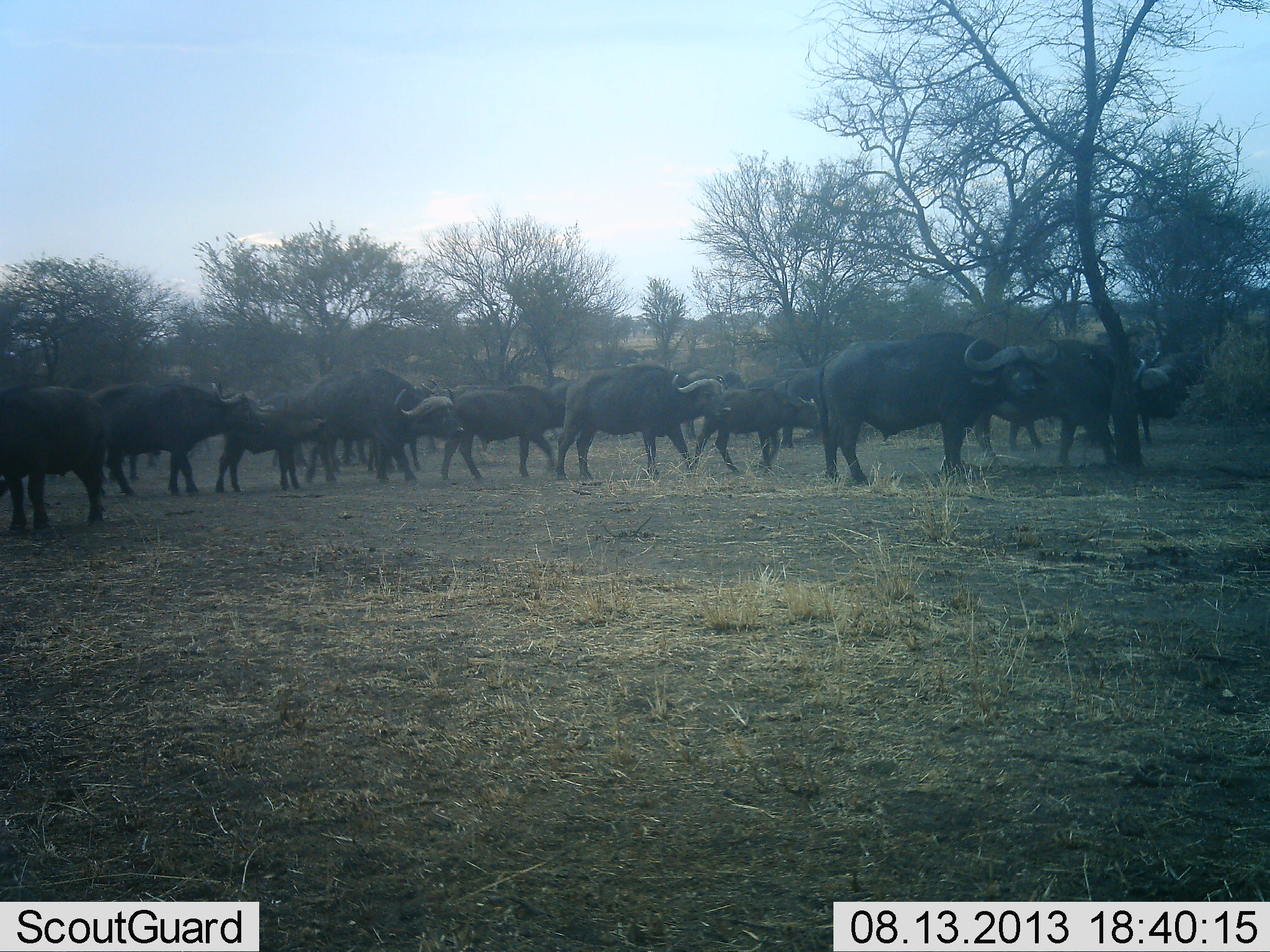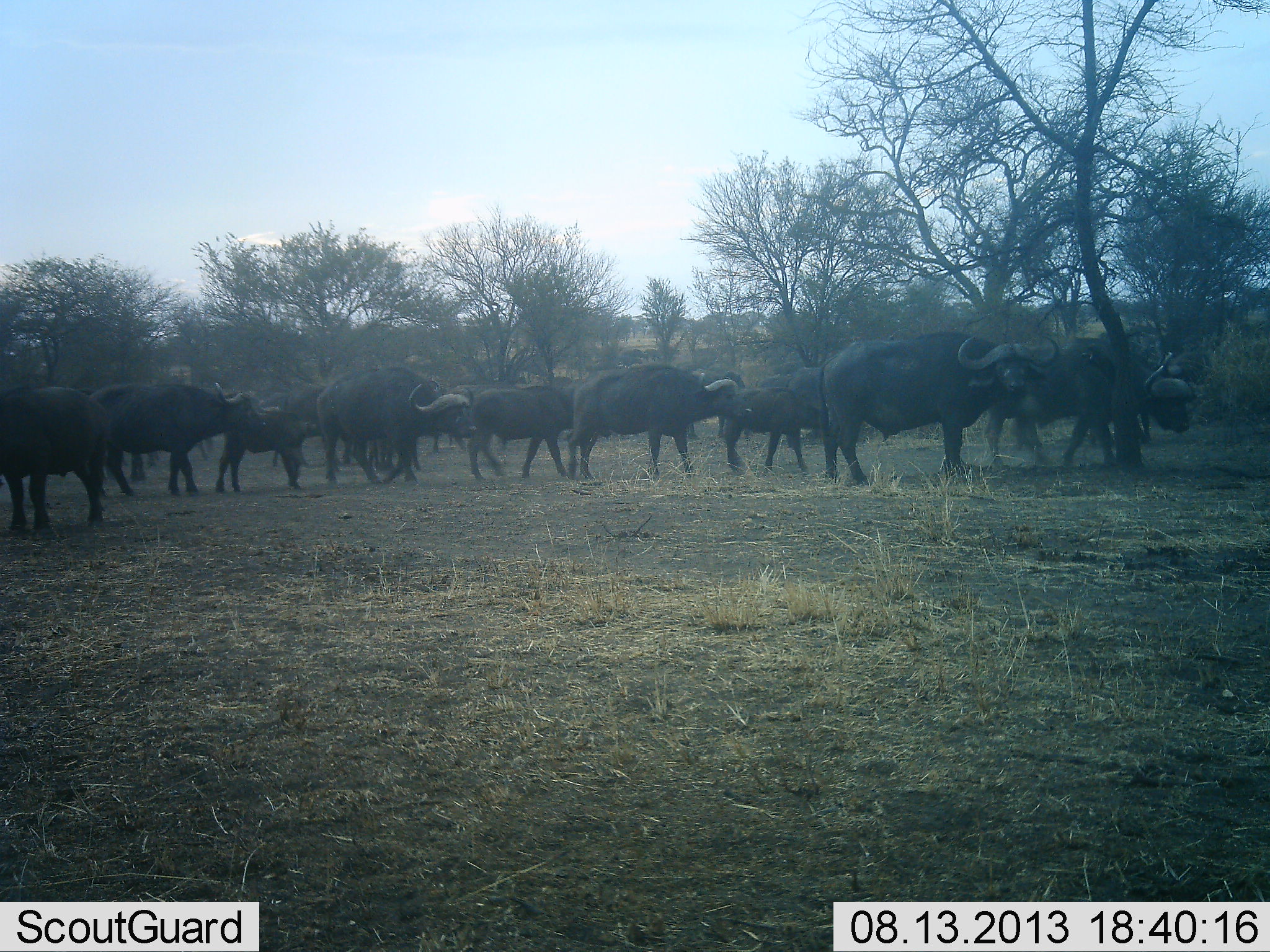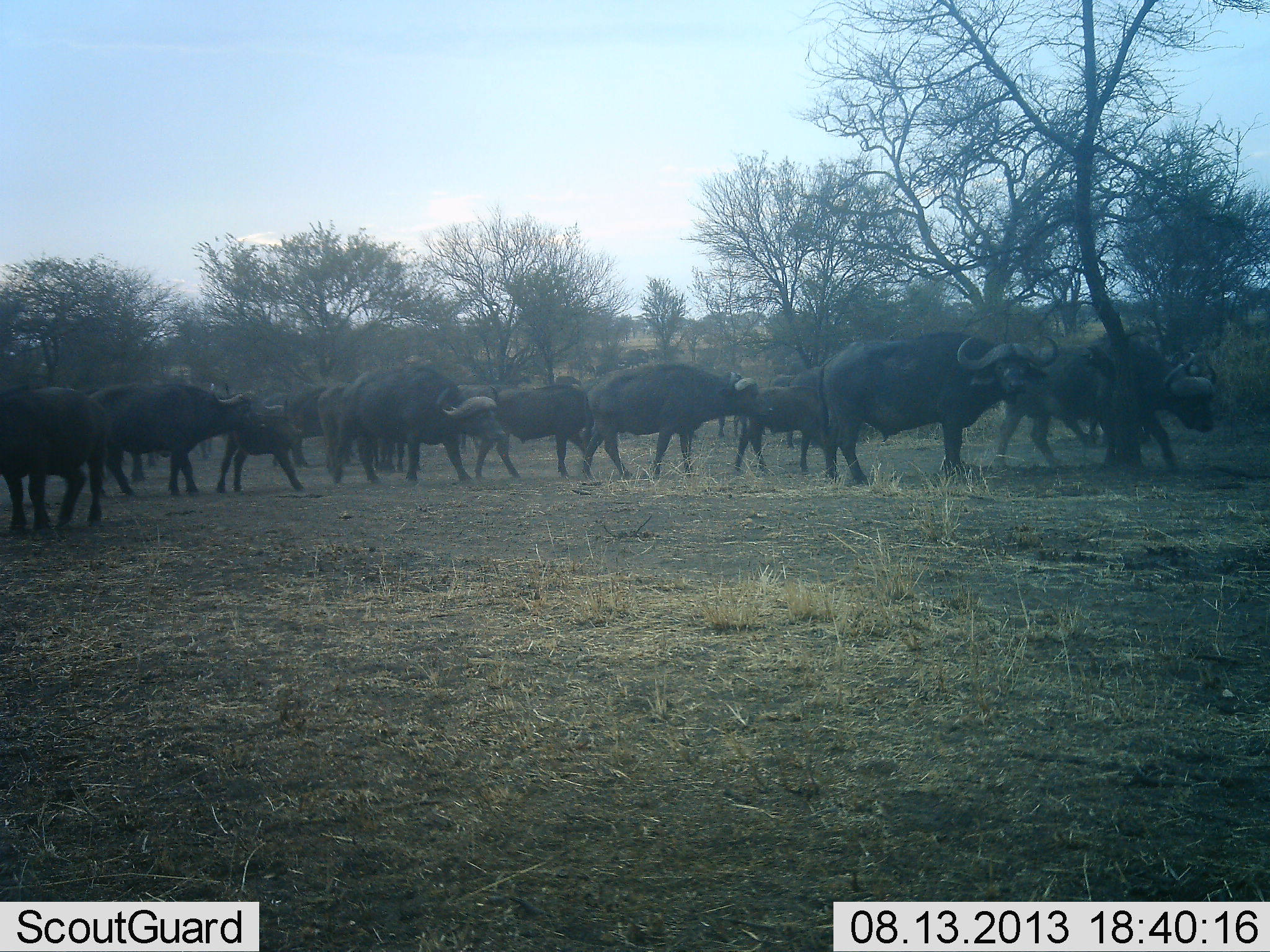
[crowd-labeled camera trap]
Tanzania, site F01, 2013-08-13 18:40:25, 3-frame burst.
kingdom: Animalia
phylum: Chordata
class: Mammalia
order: Artiodactyla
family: Bovidae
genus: Syncerus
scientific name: Syncerus caffer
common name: cape buffalo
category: buffalo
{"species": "buffalo (cape buffalo) (Syncerus caffer)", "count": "11-50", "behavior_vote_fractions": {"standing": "60%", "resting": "0%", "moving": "80%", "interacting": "10%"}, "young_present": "40%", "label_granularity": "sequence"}